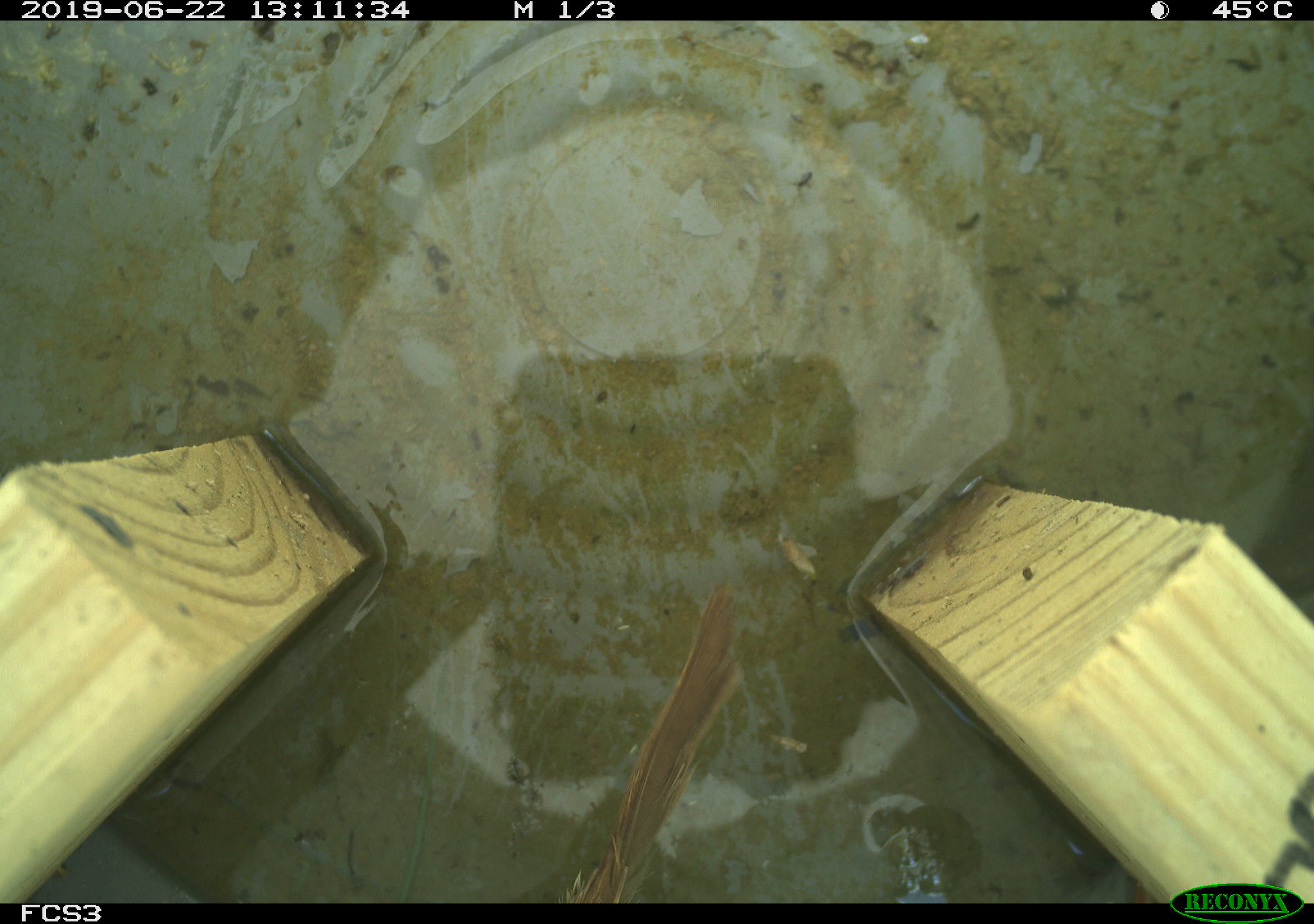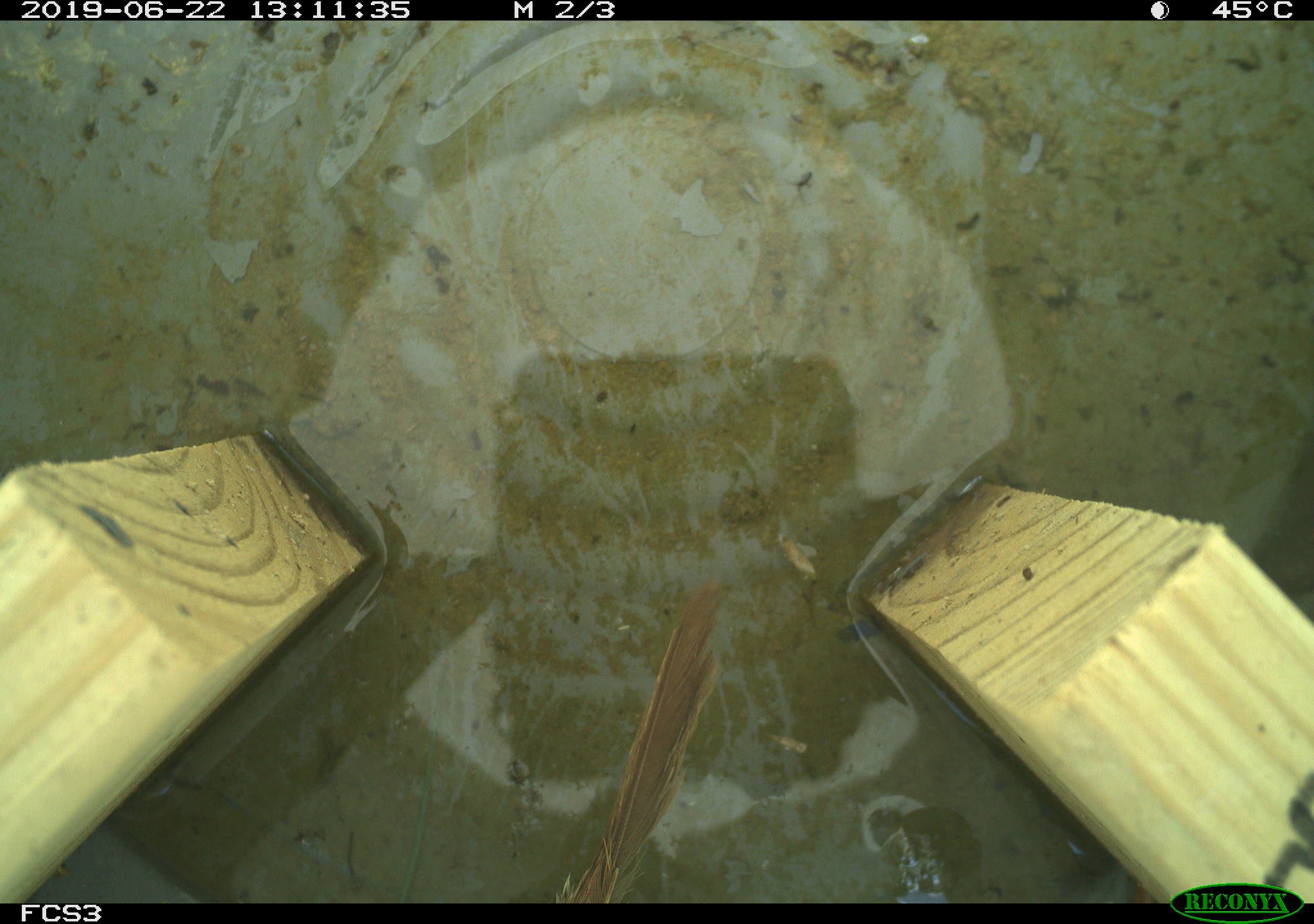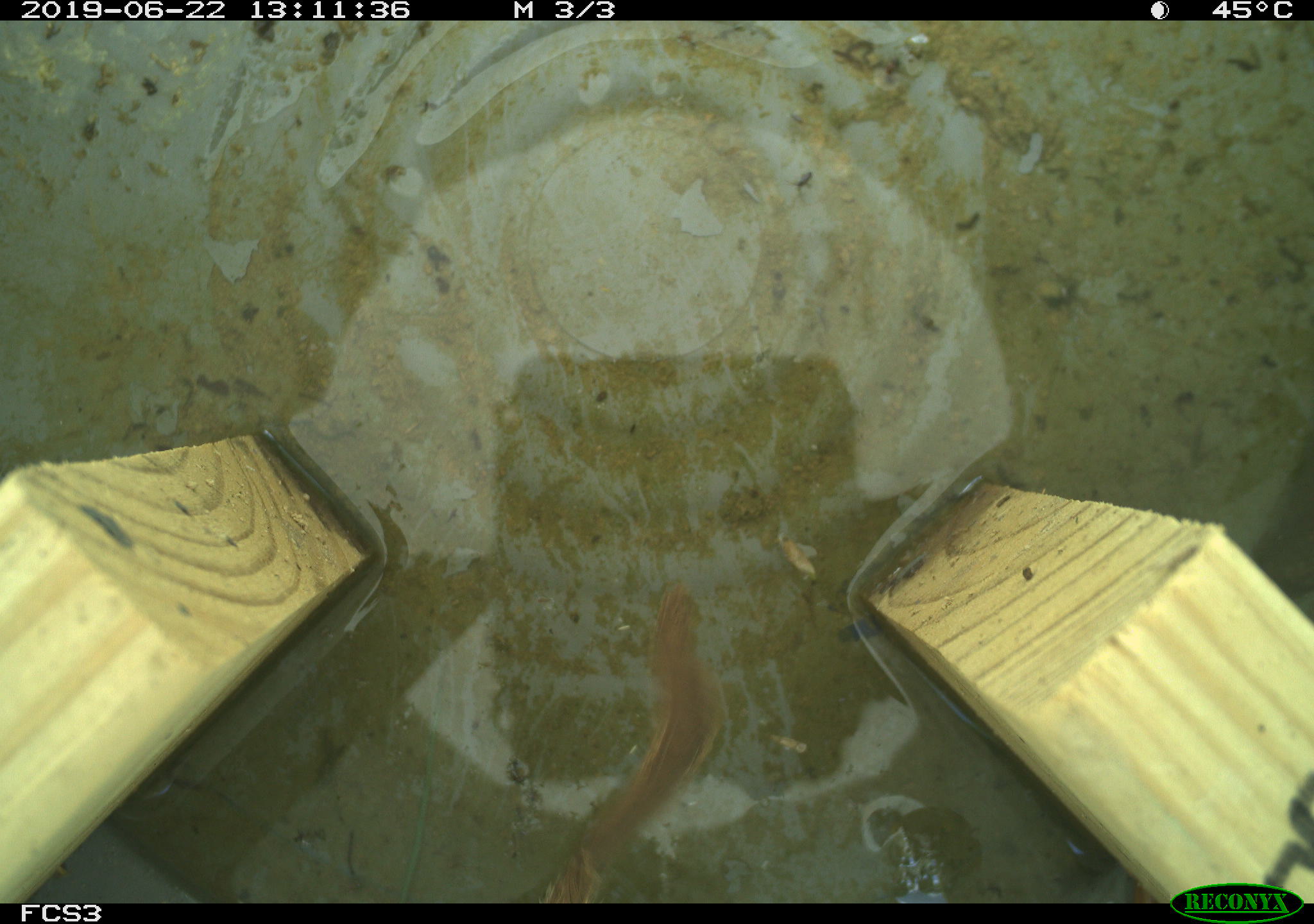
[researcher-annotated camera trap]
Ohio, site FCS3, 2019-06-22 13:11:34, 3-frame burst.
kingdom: Animalia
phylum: Chordata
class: Aves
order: Passeriformes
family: Passerellidae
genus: Melospiza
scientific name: Melospiza melodia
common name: song sparrow